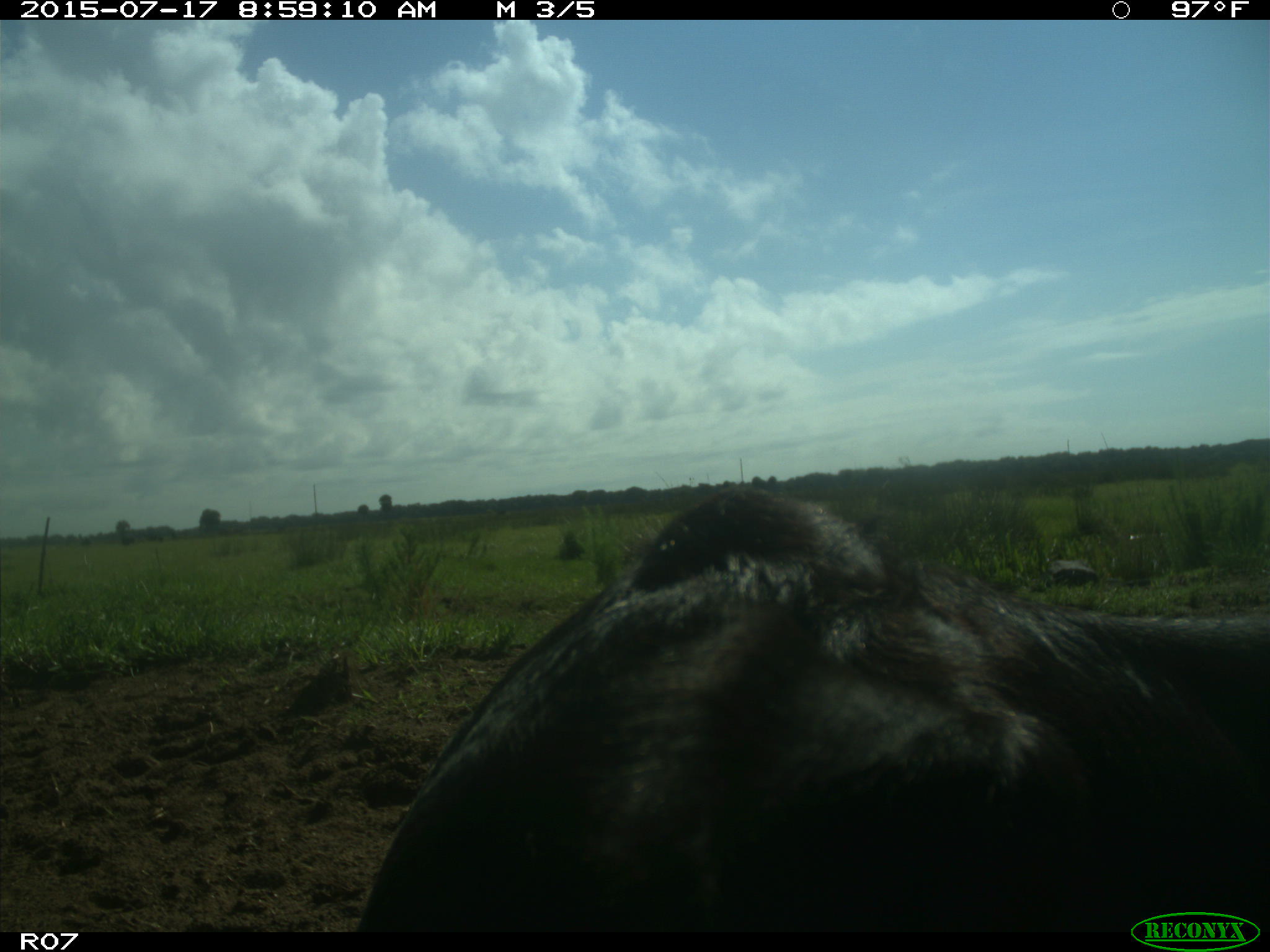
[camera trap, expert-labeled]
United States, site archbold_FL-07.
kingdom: Animalia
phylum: Chordata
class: Mammalia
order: Artiodactyla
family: Bovidae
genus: Bos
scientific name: Bos taurus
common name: domestic cow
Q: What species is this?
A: Bos taurus (domestic cow).